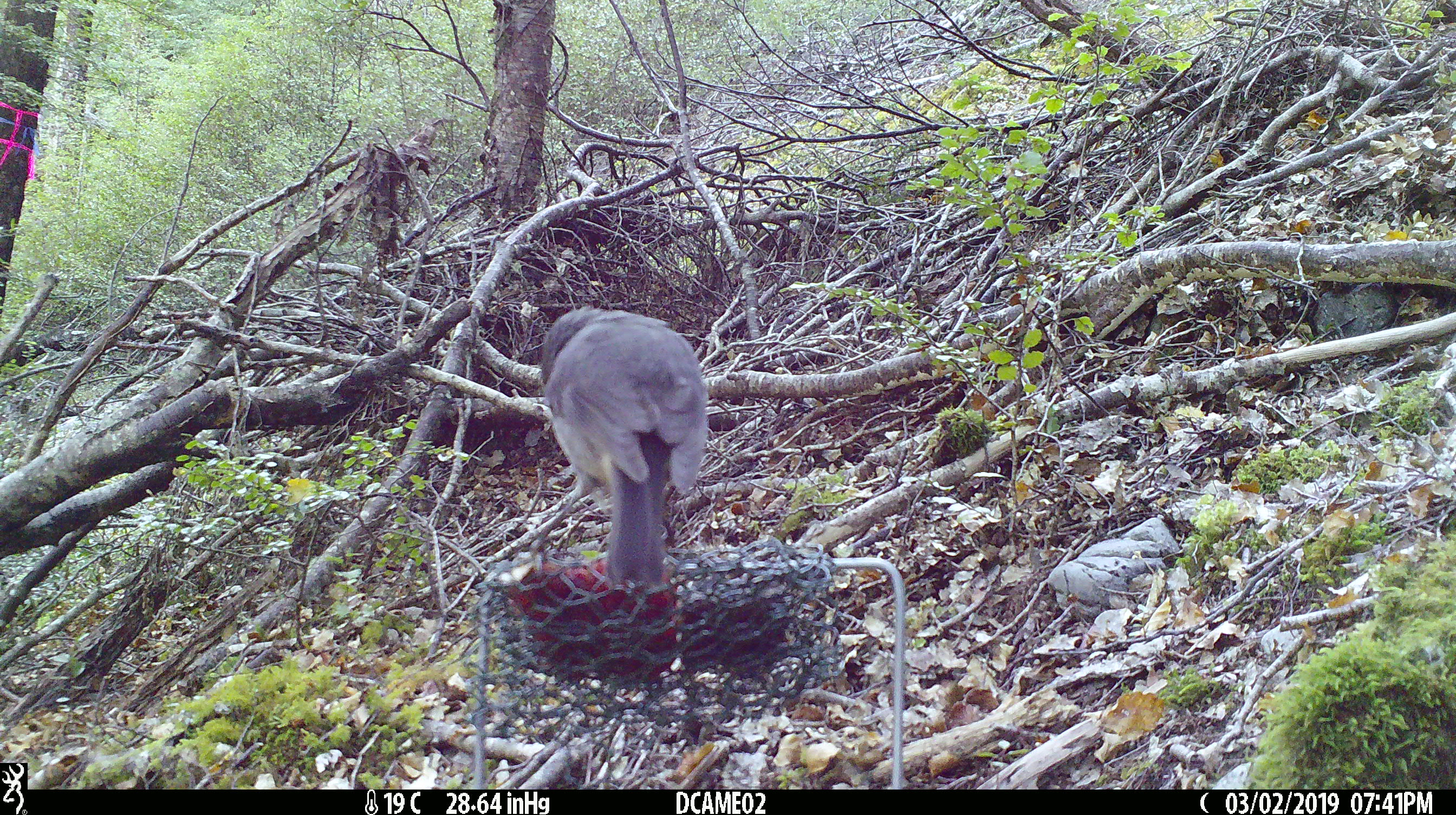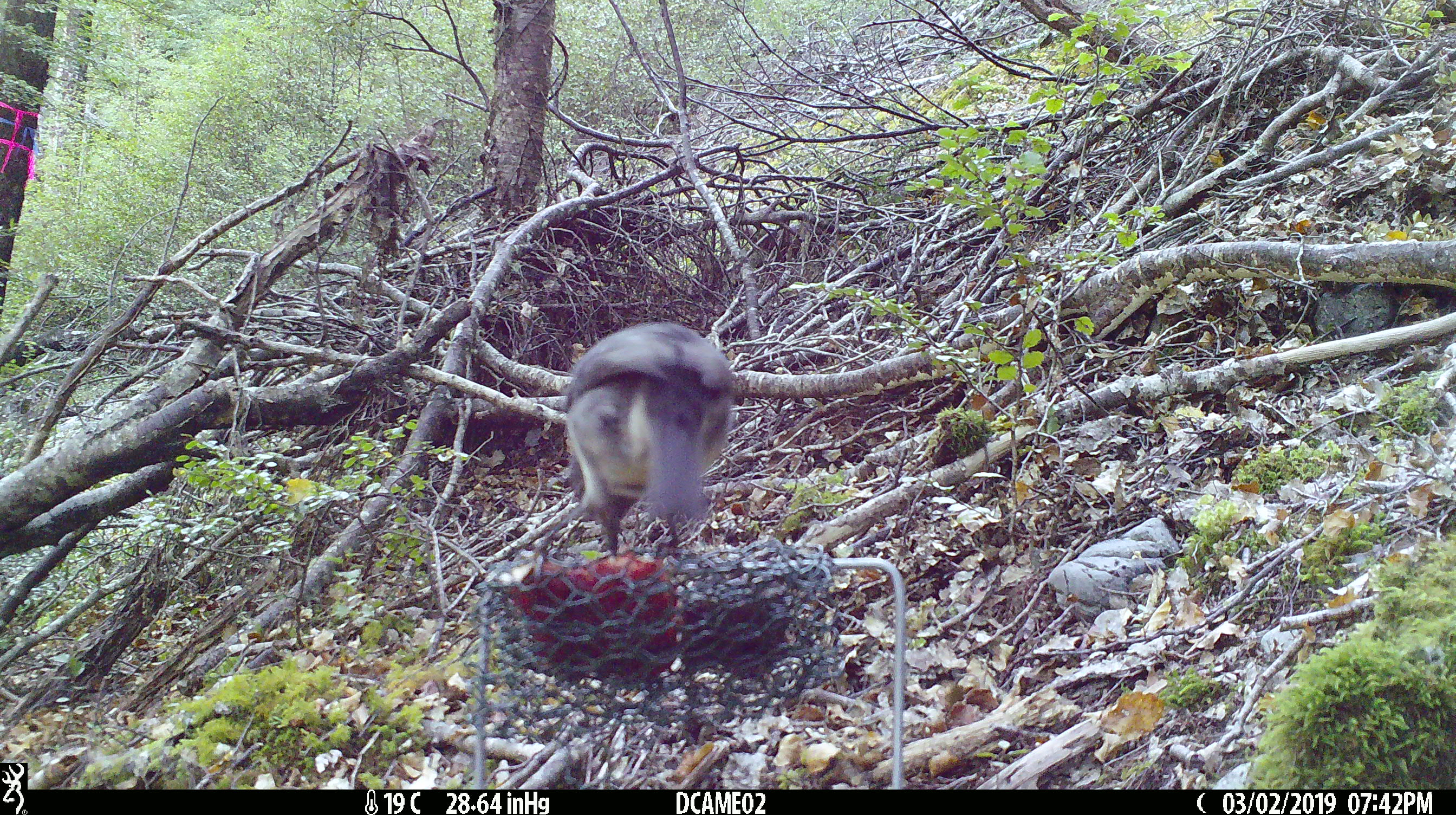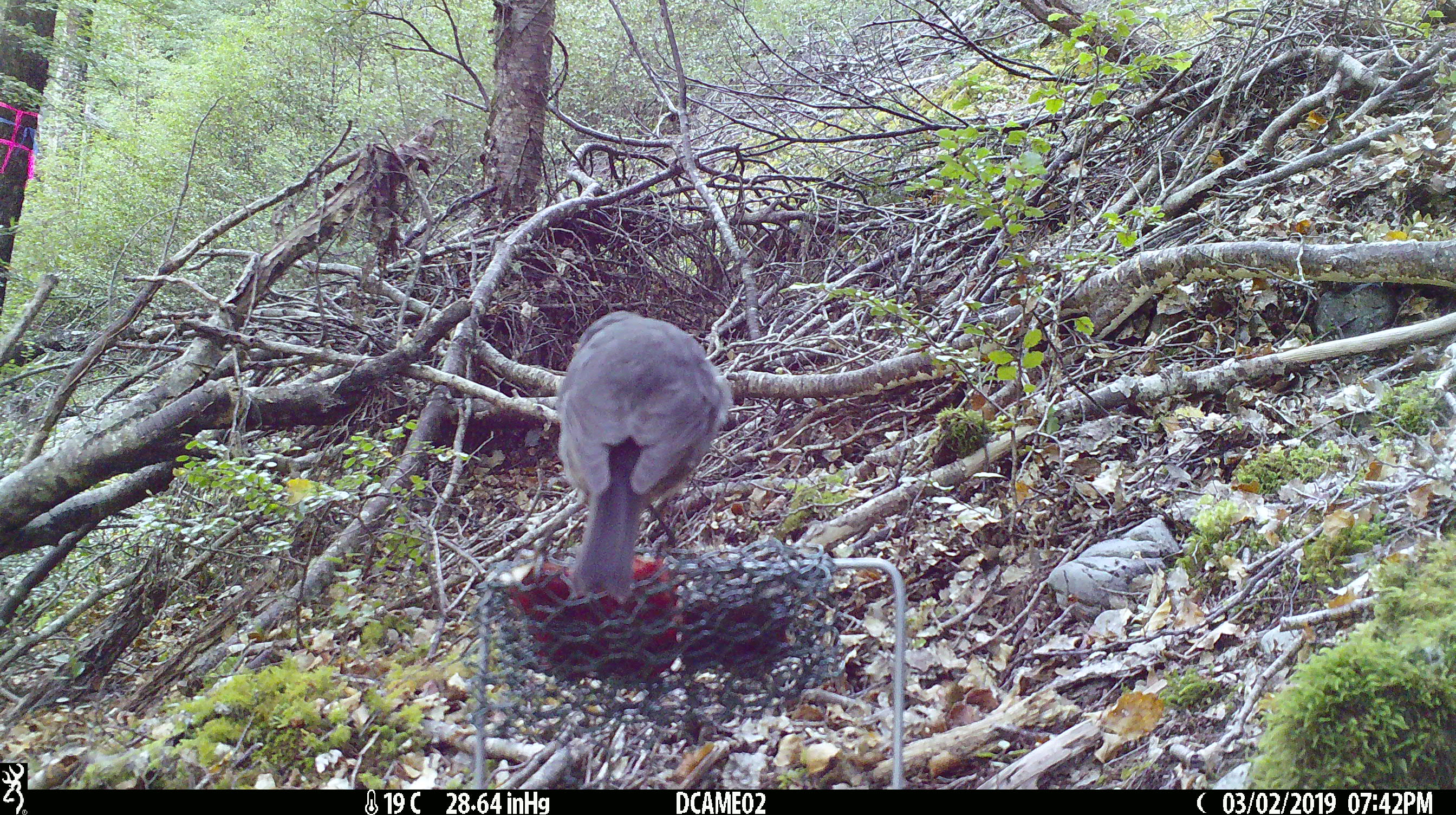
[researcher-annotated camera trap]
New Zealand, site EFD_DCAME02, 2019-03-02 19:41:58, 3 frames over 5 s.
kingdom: Animalia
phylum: Chordata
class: Aves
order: Passeriformes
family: Petroicidae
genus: Petroica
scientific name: Petroica australis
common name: new zealand robin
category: robin